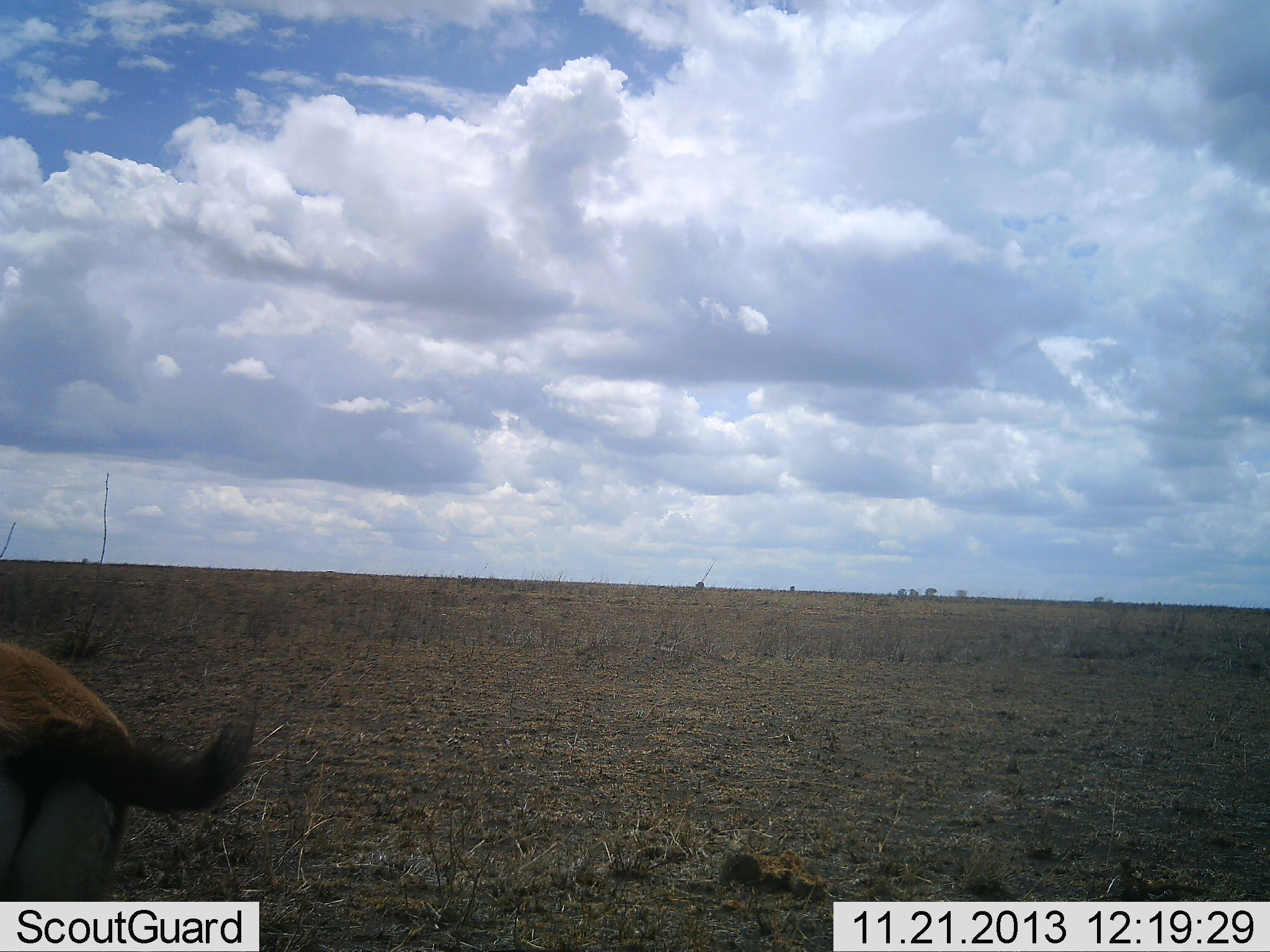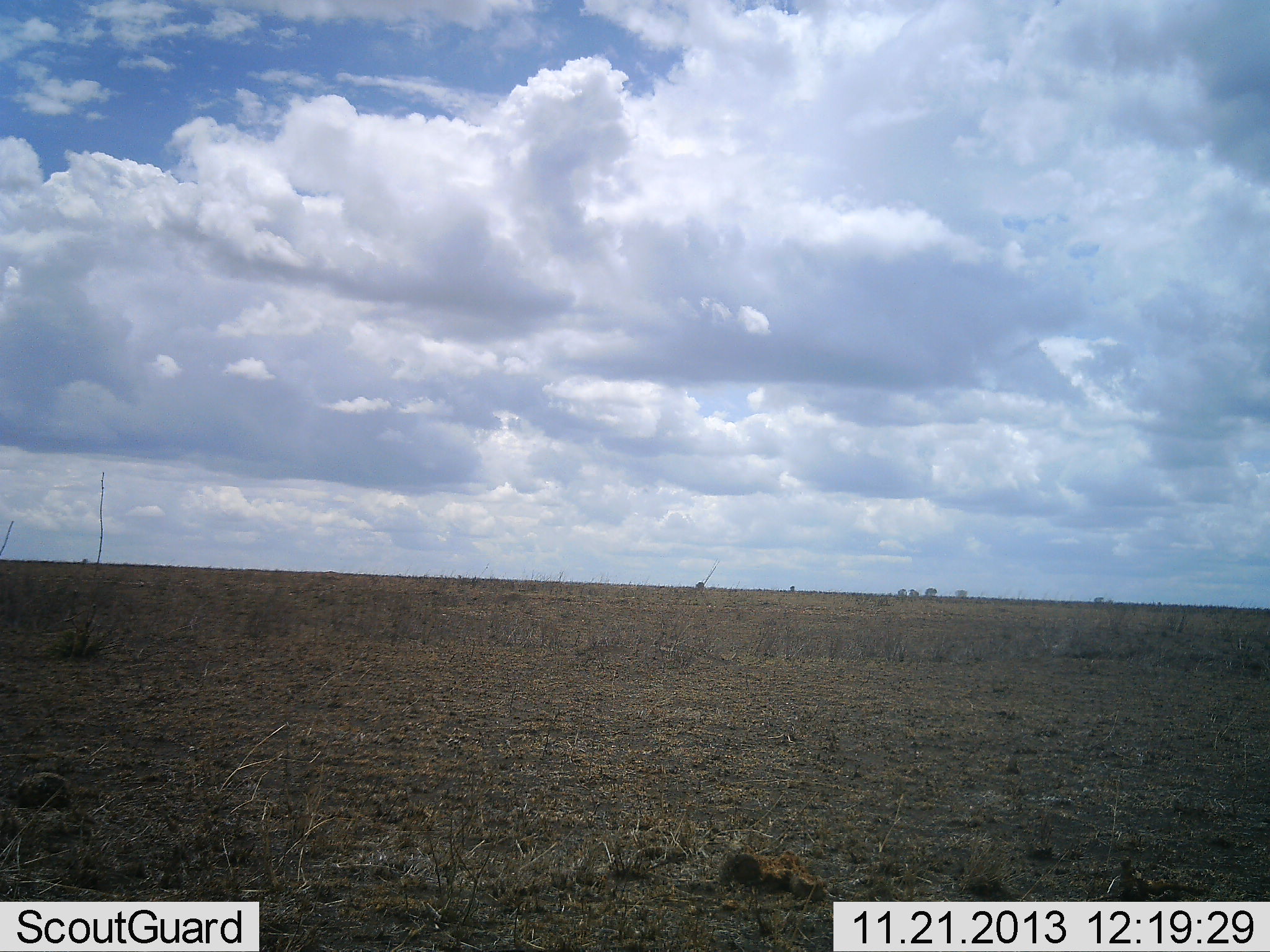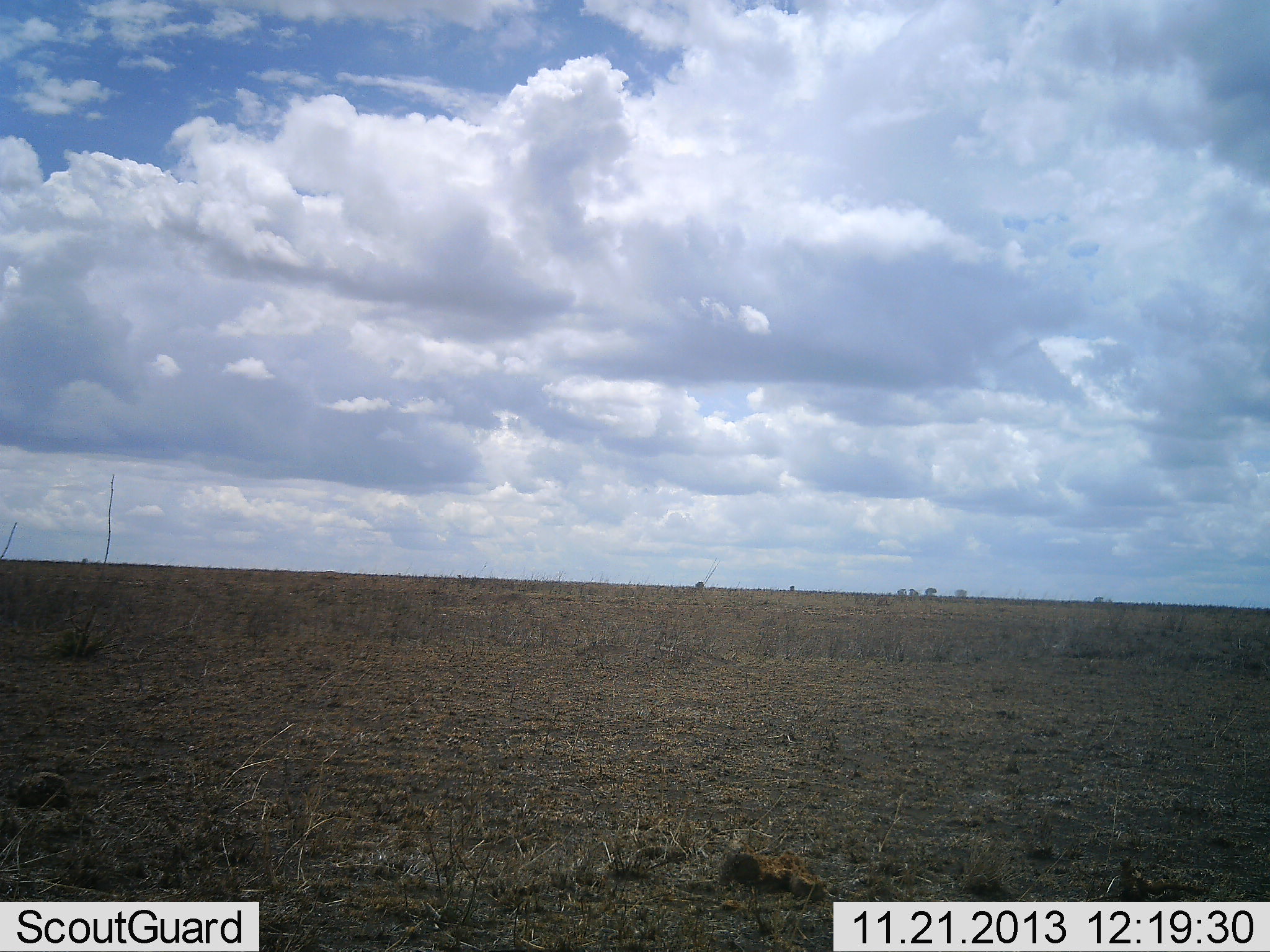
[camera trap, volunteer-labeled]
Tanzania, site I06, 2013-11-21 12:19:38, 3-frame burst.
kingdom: Animalia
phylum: Chordata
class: Mammalia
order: Artiodactyla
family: Bovidae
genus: Eudorcas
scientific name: Eudorcas thomsonii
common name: thomson's gazelle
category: gazellethomsons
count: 1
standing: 30%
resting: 0%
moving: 80%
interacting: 0%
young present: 0%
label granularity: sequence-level